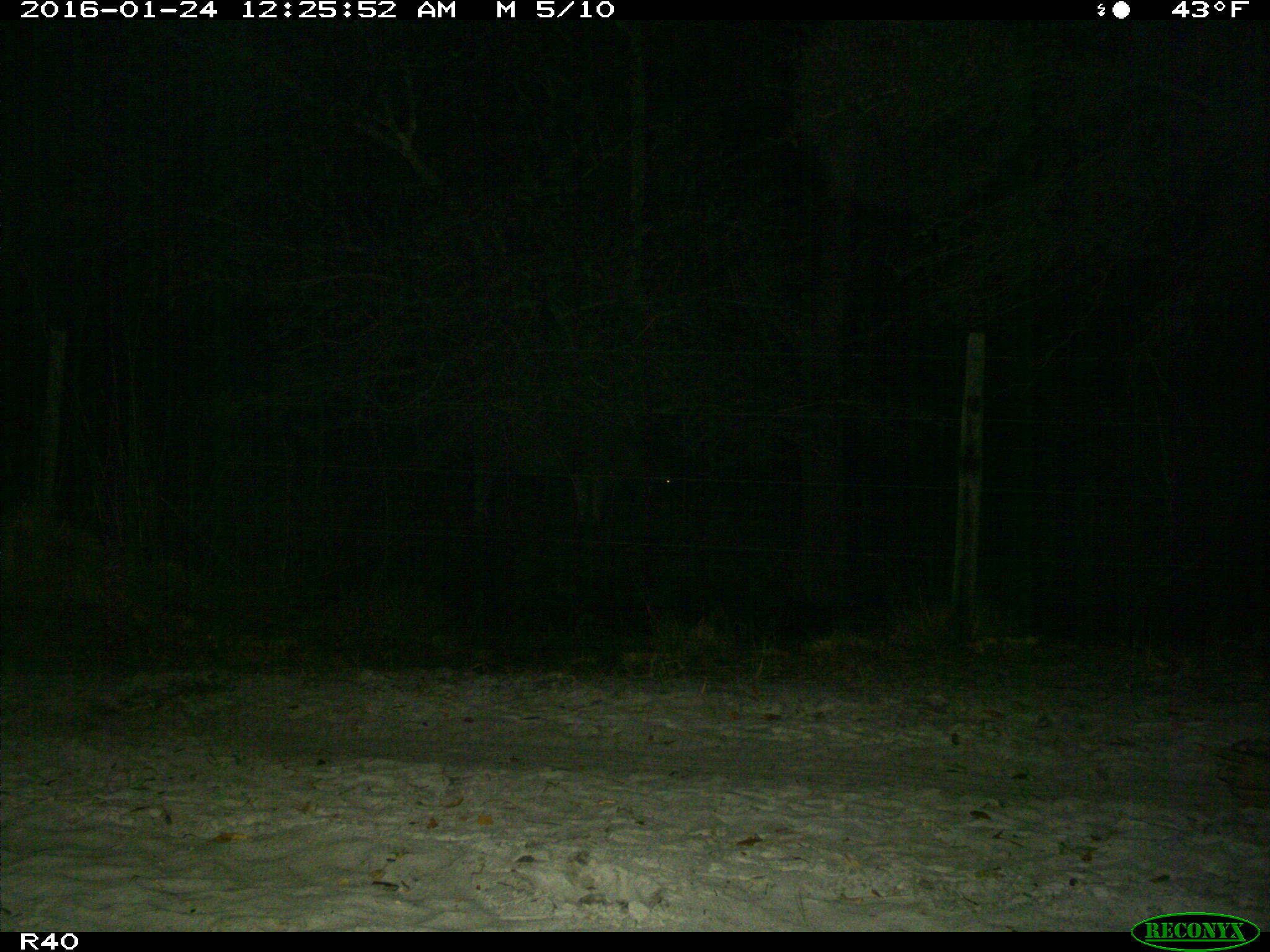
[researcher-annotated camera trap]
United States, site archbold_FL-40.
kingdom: Animalia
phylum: Chordata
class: Mammalia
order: Artiodactyla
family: Bovidae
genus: Bos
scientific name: Bos taurus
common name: domestic cow